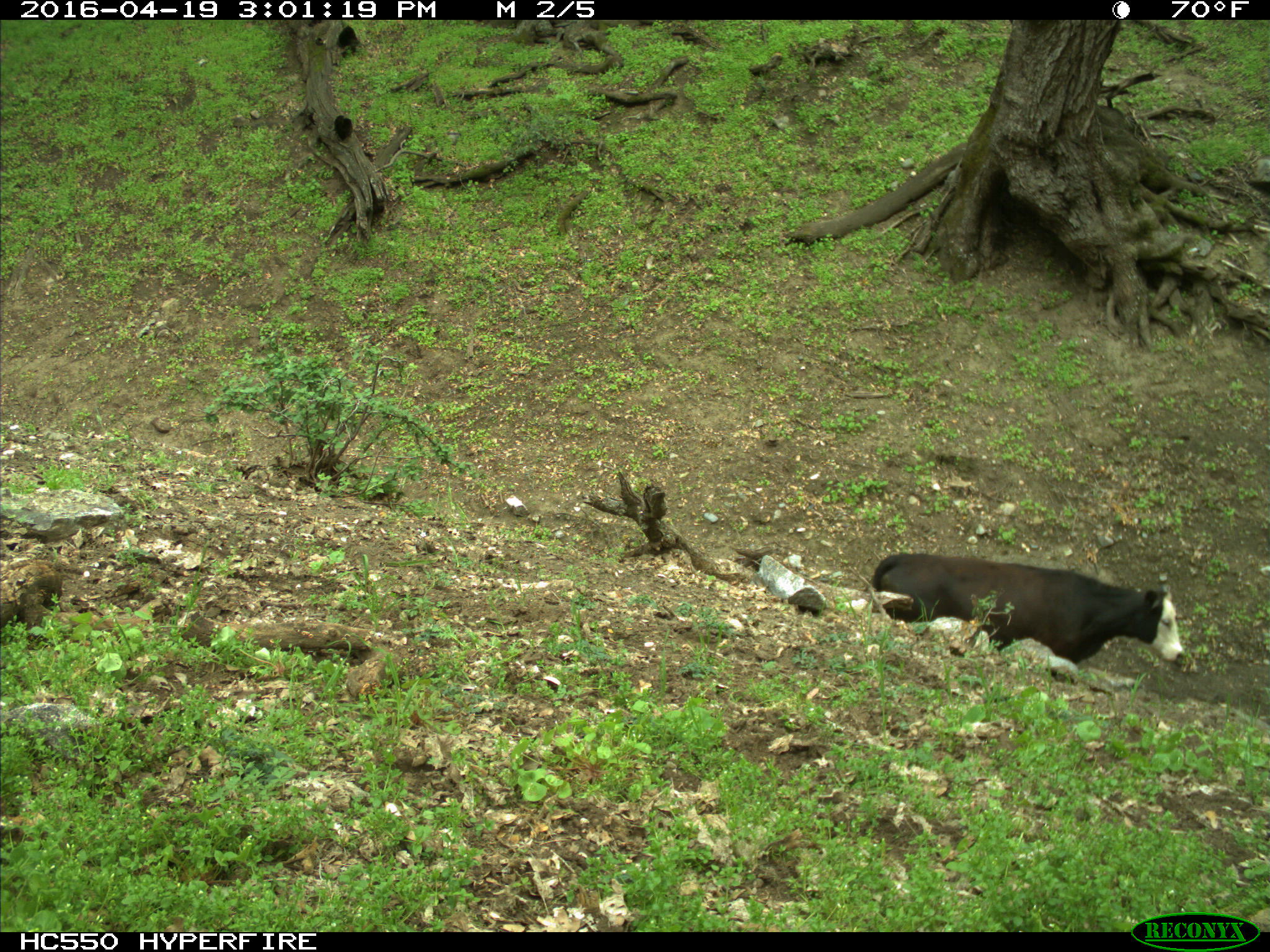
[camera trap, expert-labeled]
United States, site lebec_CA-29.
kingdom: Animalia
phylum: Chordata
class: Mammalia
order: Artiodactyla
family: Bovidae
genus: Bos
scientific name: Bos taurus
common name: domestic cow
Bos taurus (domestic cow).